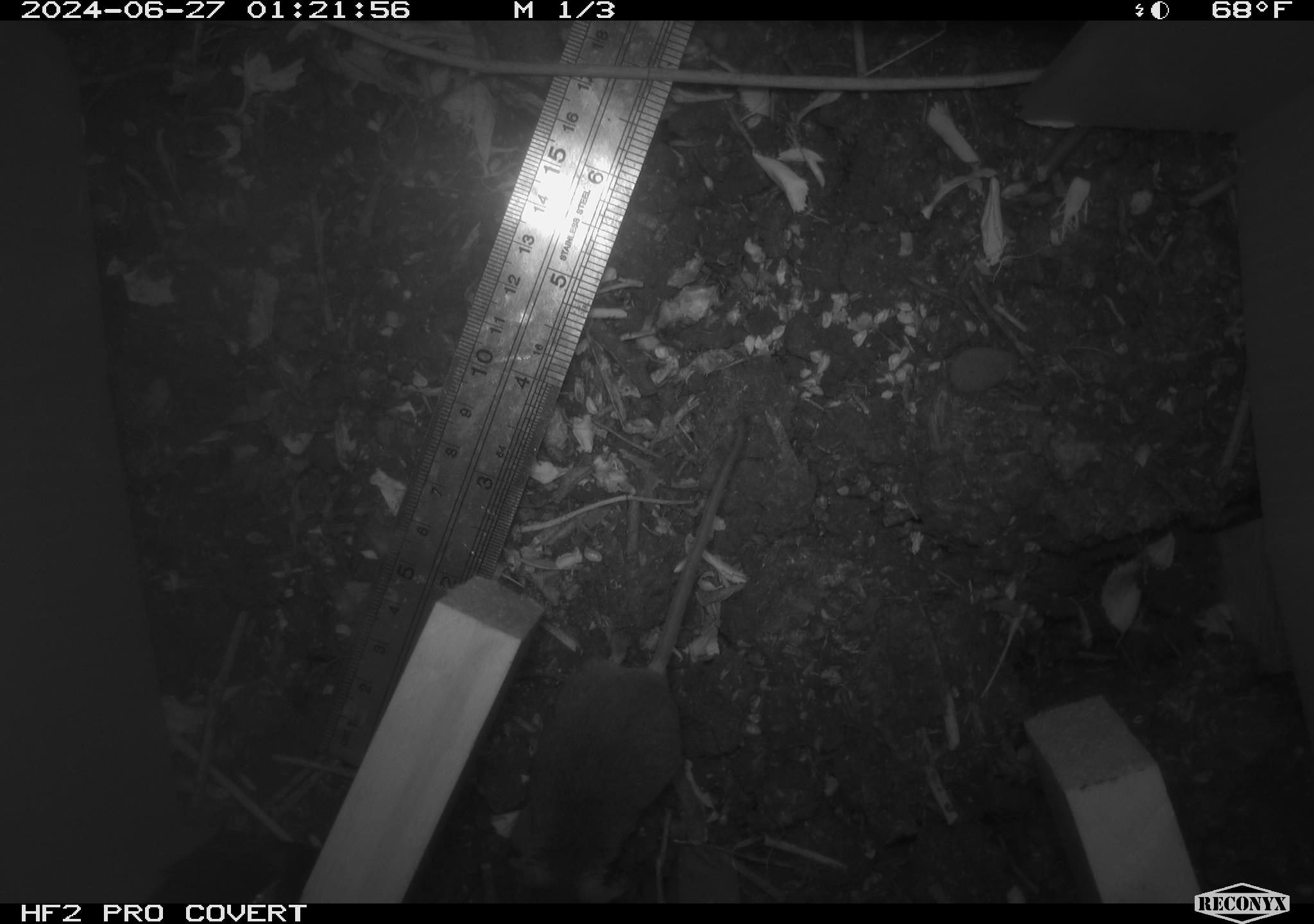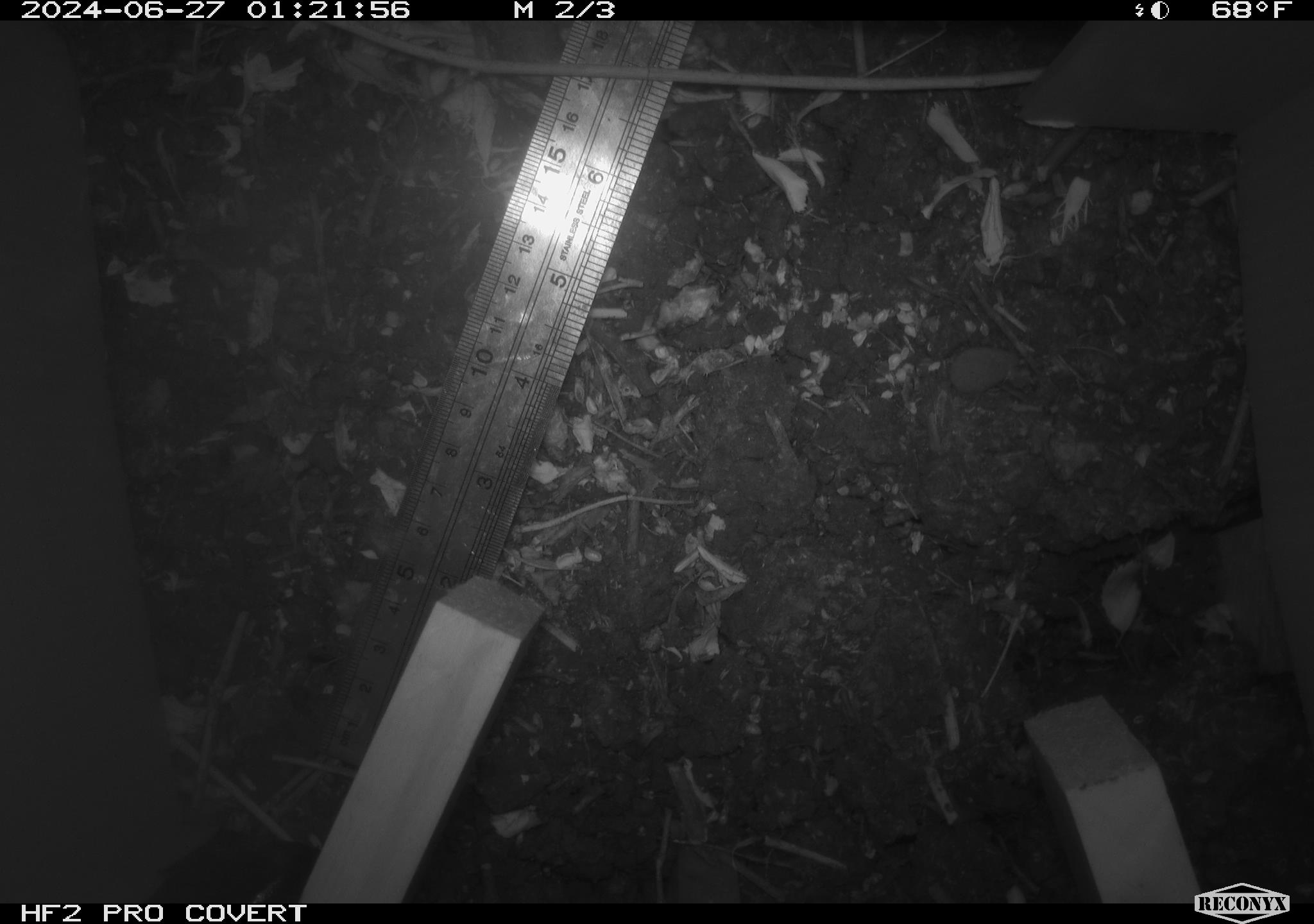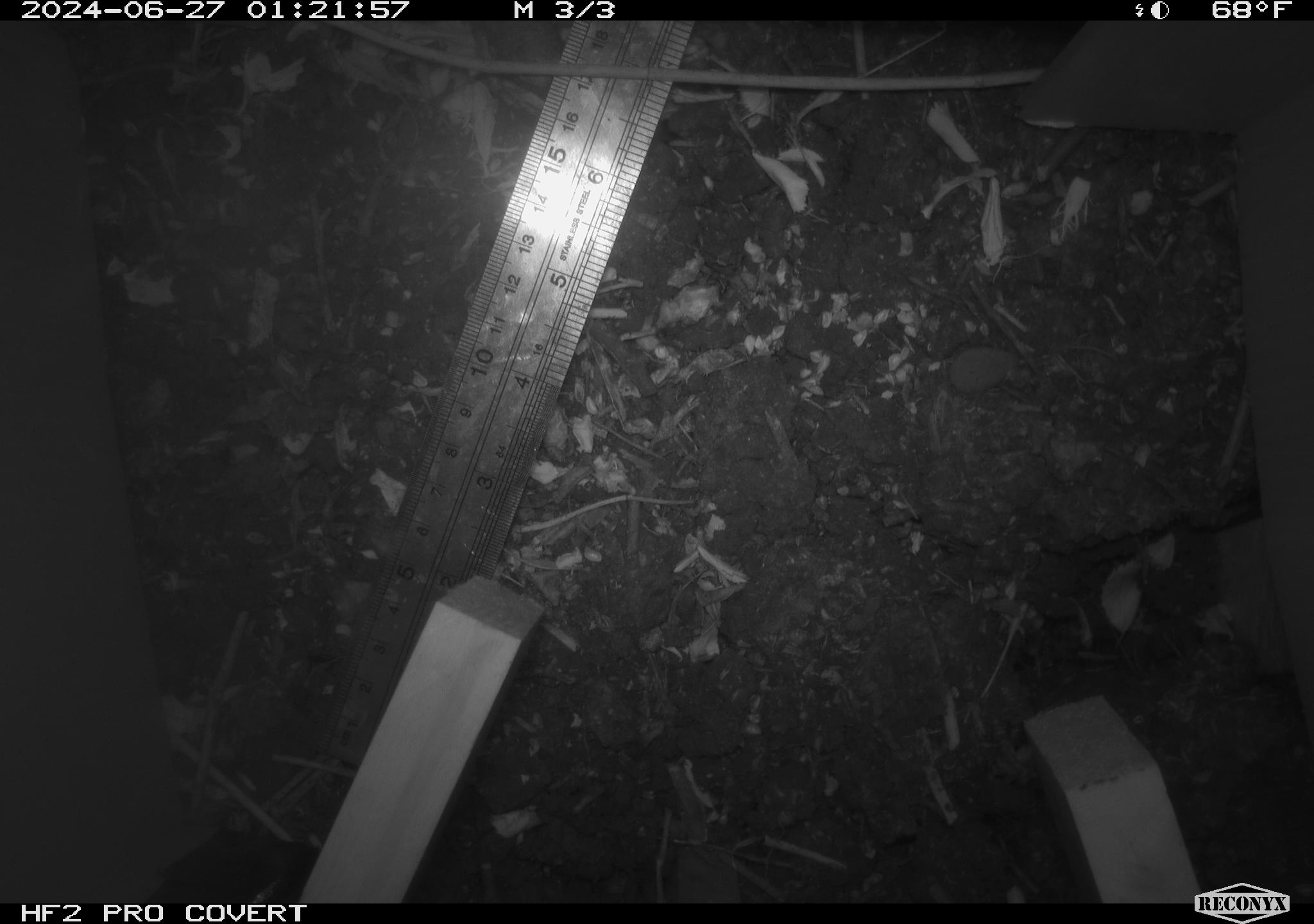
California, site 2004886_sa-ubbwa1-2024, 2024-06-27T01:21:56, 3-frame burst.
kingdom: Animalia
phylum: Chordata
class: Mammalia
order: Rodentia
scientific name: Rodentia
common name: mouse species